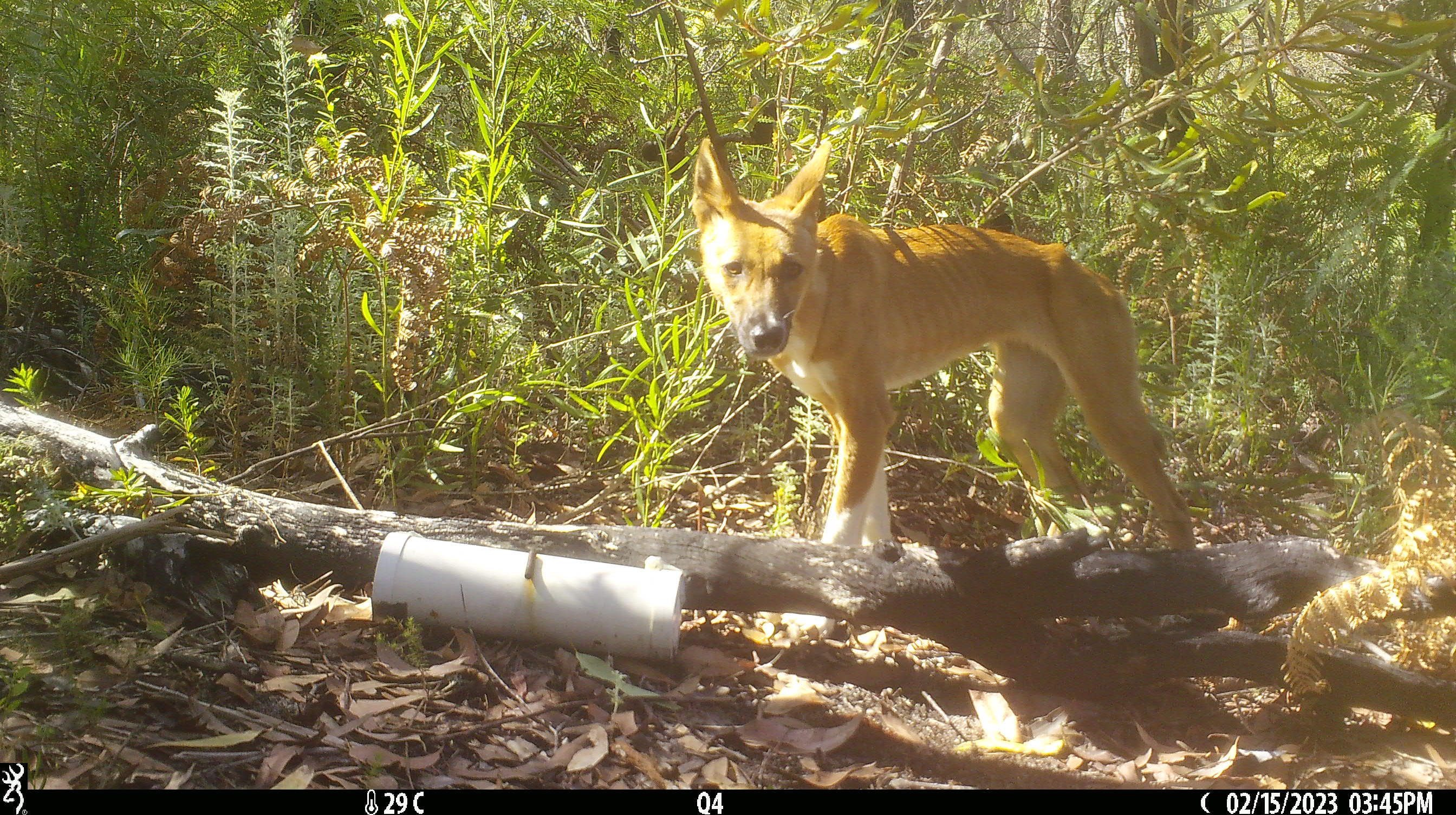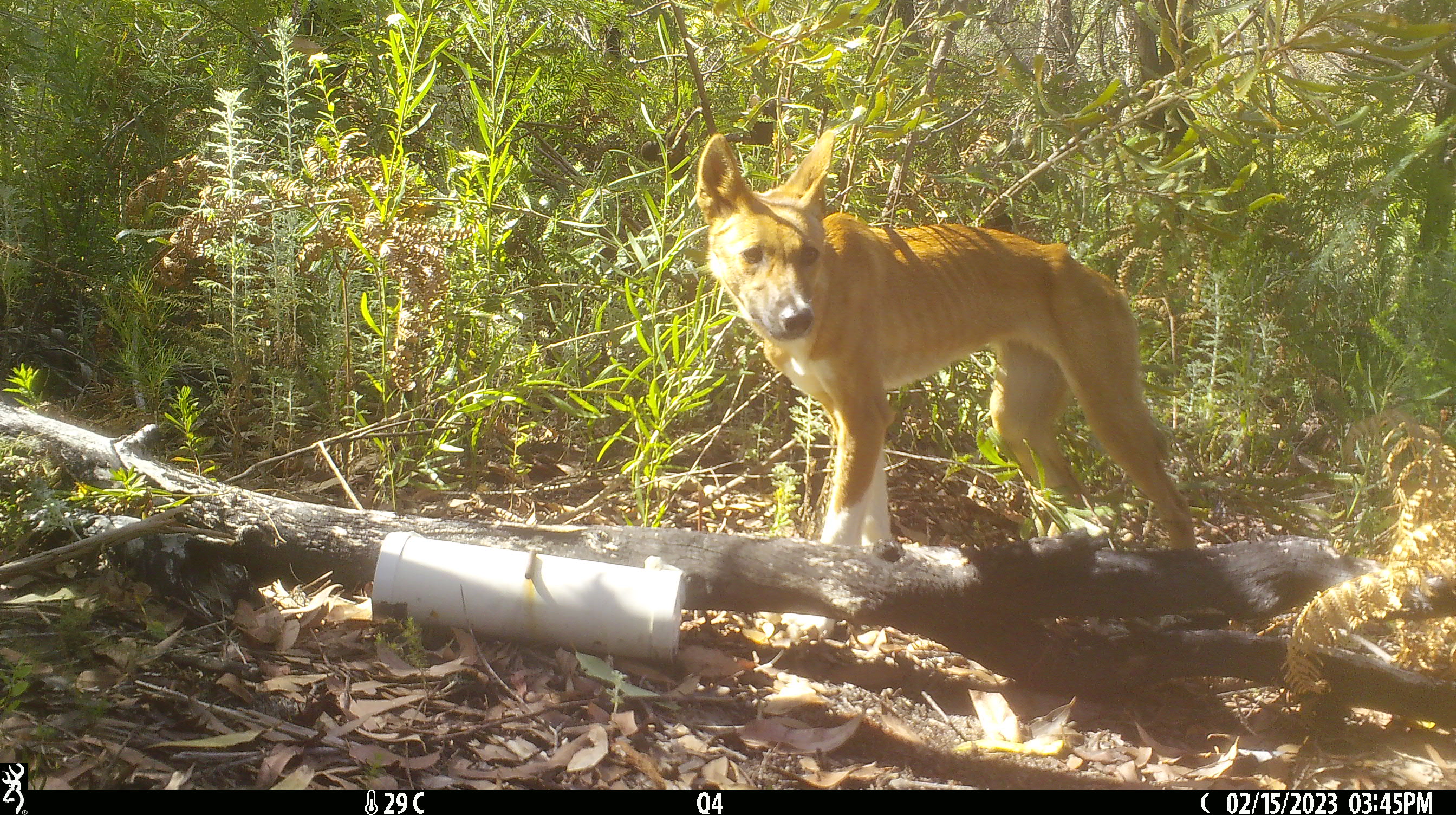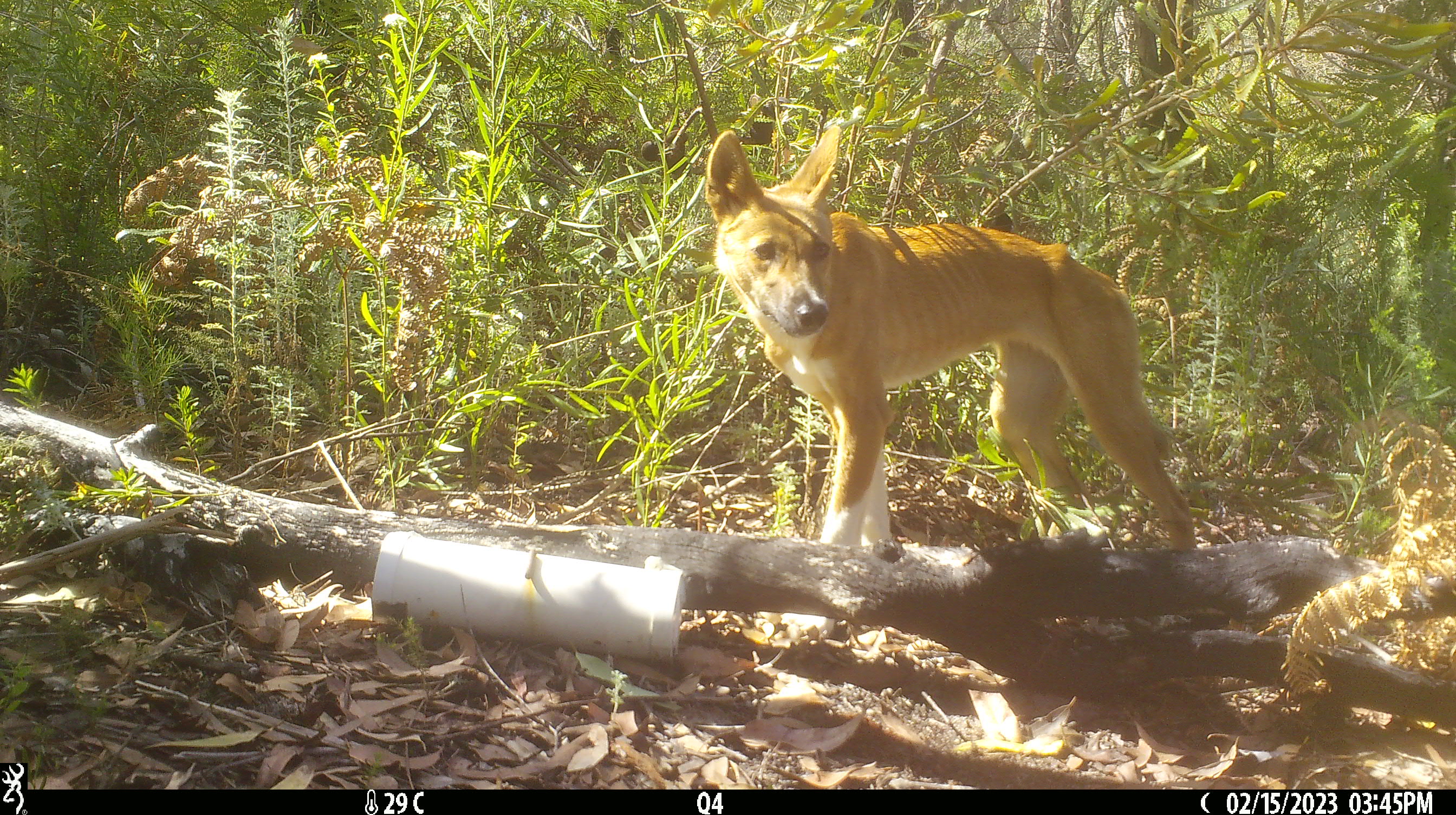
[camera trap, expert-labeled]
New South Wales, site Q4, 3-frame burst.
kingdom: Animalia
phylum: Chordata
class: Mammalia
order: Carnivora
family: Canidae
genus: Canis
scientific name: Canis familiaris dingo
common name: dingo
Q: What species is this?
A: Dingo (Canis familiaris dingo).